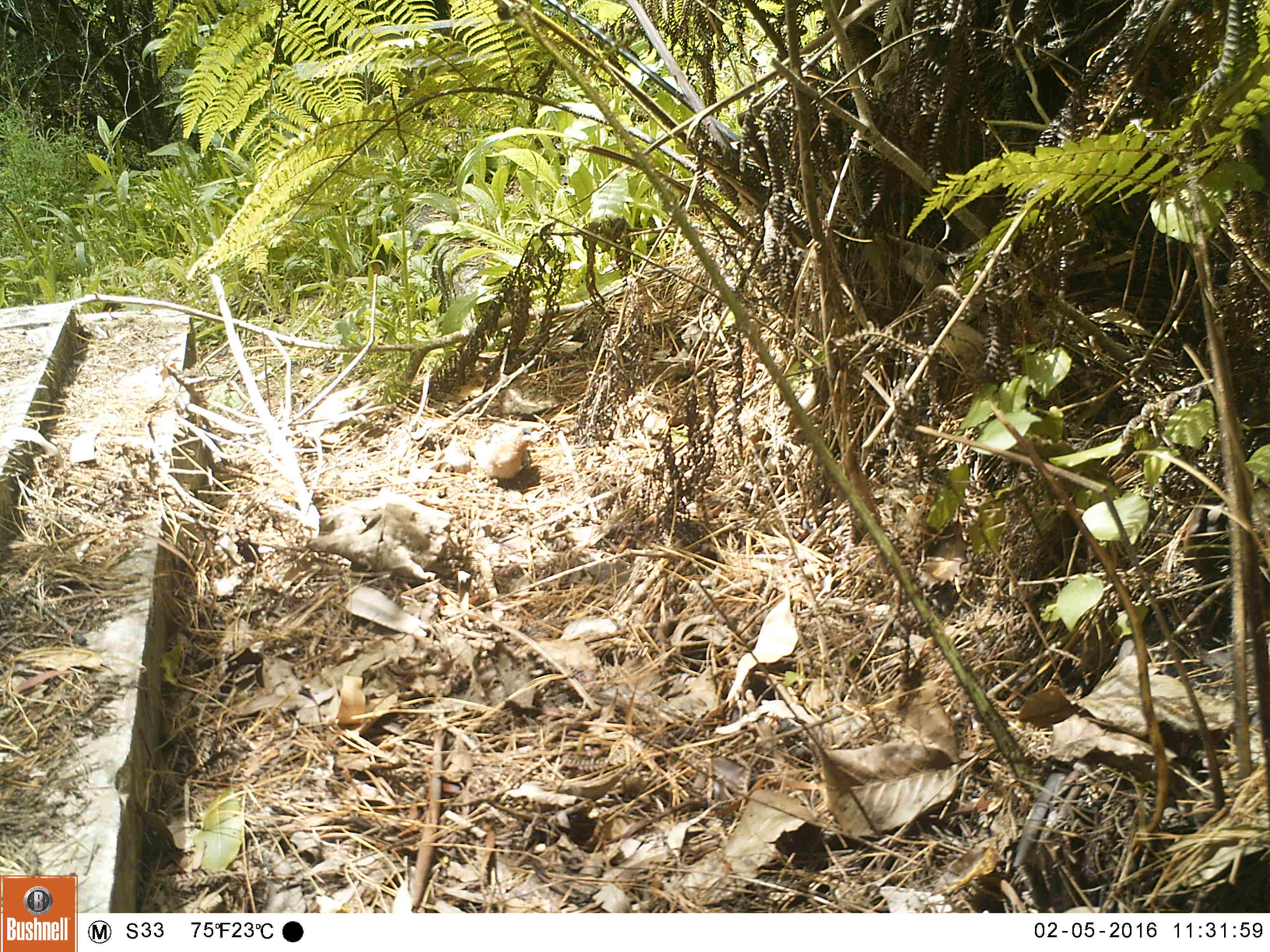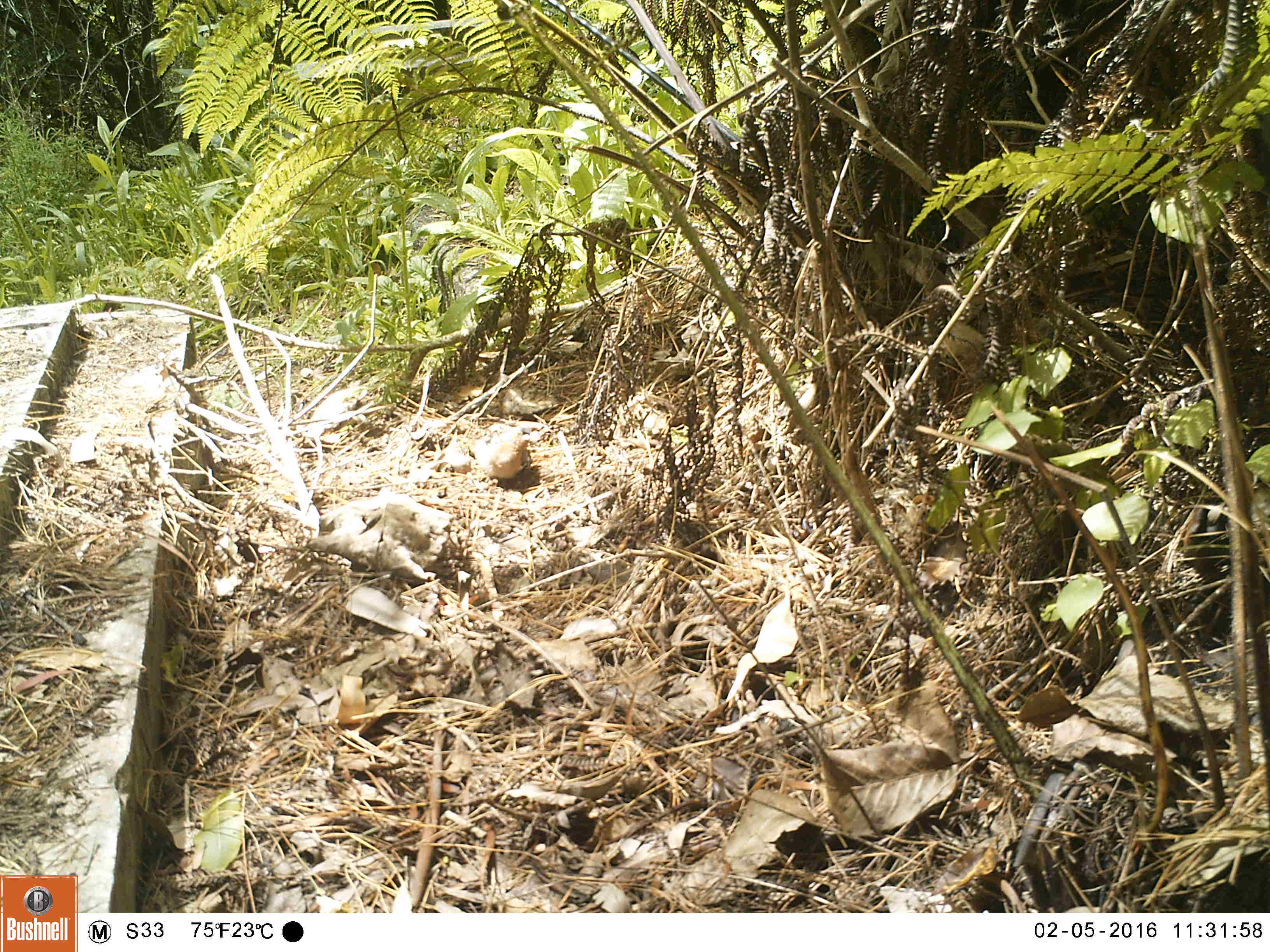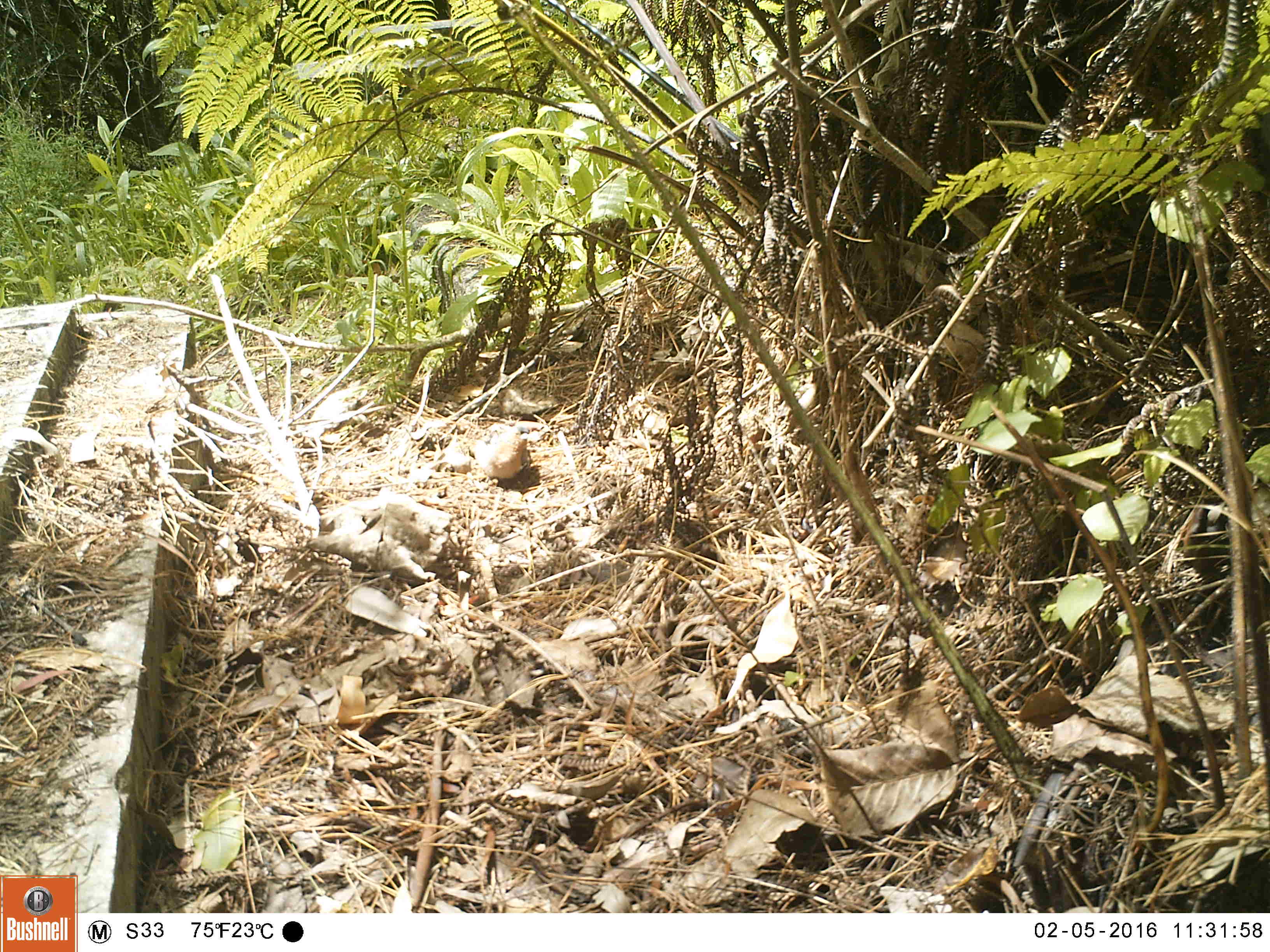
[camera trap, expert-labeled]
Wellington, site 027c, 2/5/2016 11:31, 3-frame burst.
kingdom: Animalia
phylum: Chordata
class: Aves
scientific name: Aves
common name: bird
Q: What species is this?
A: Bird (Aves).